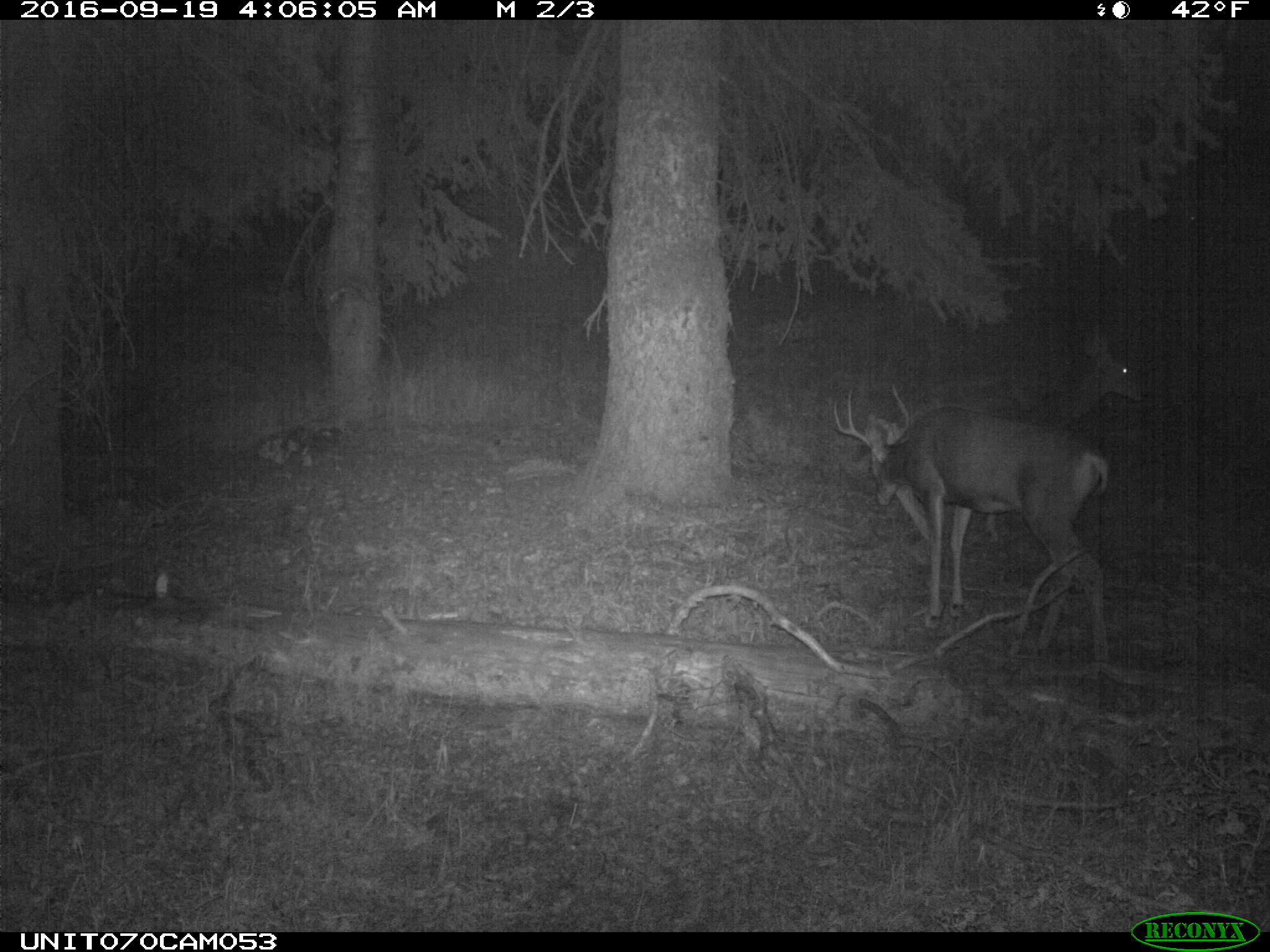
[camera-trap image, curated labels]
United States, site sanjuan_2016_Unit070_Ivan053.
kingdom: Animalia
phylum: Chordata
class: Mammalia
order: Artiodactyla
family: Cervidae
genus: Odocoileus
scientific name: Odocoileus hemionus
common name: mule deer